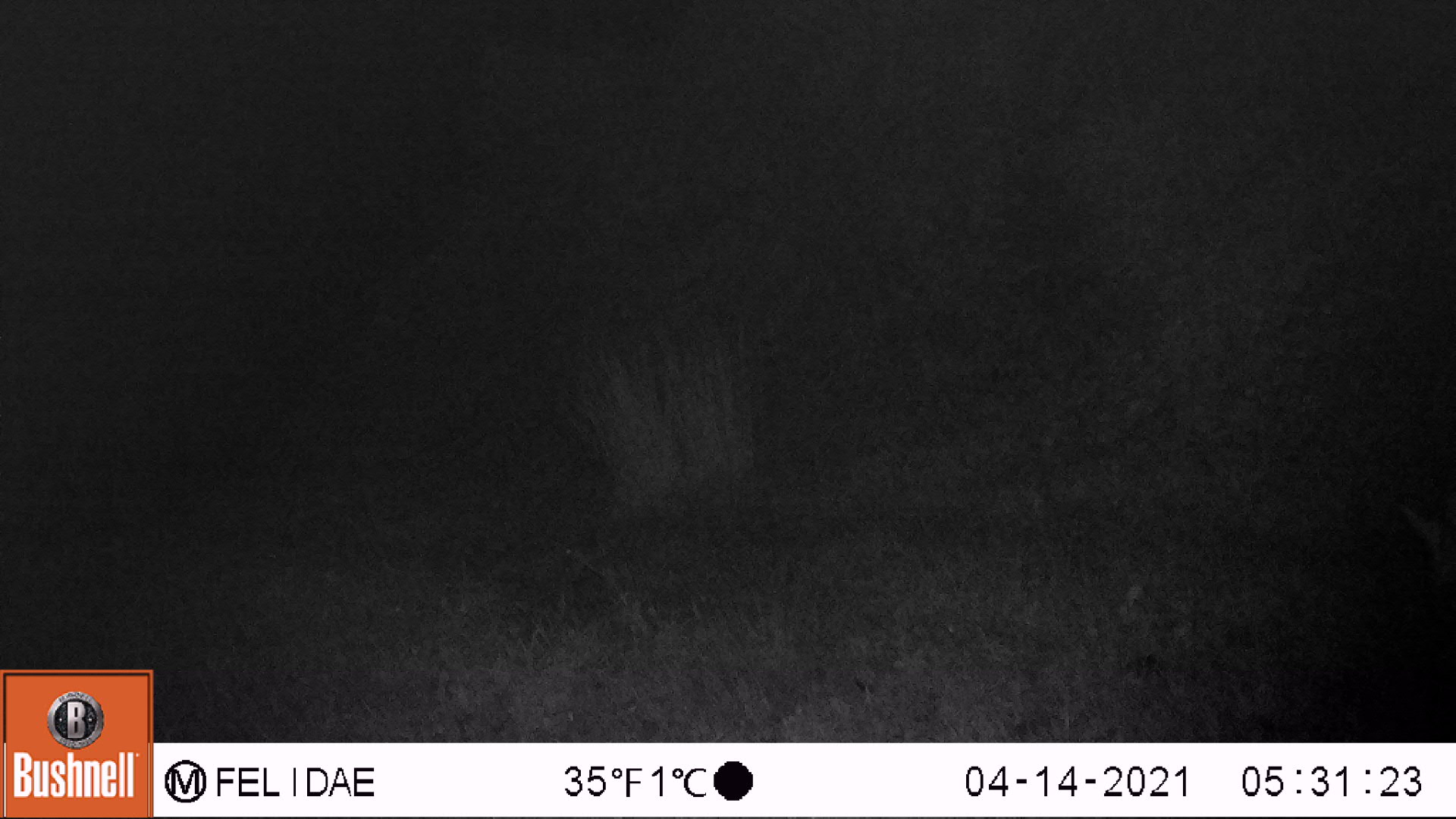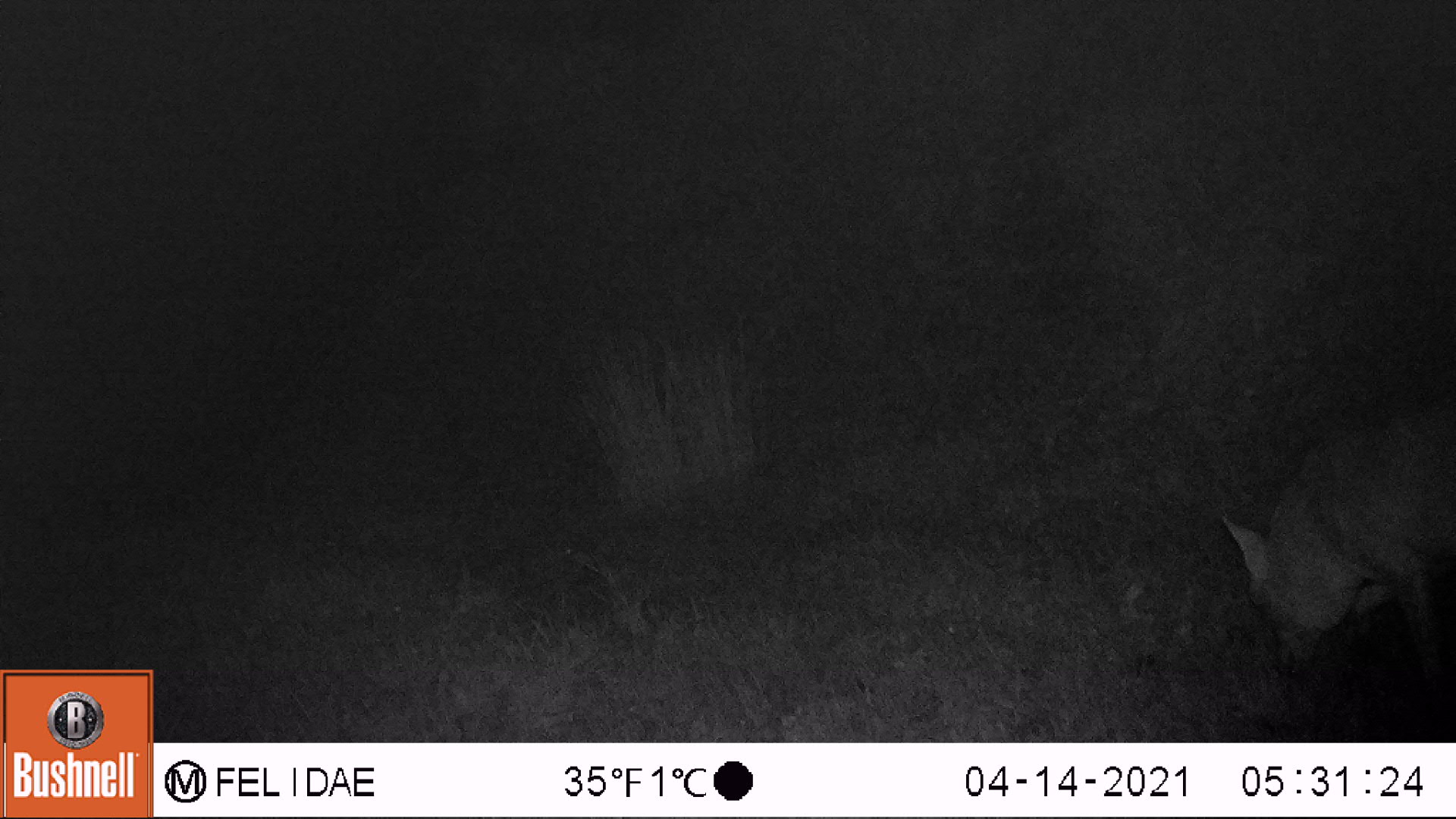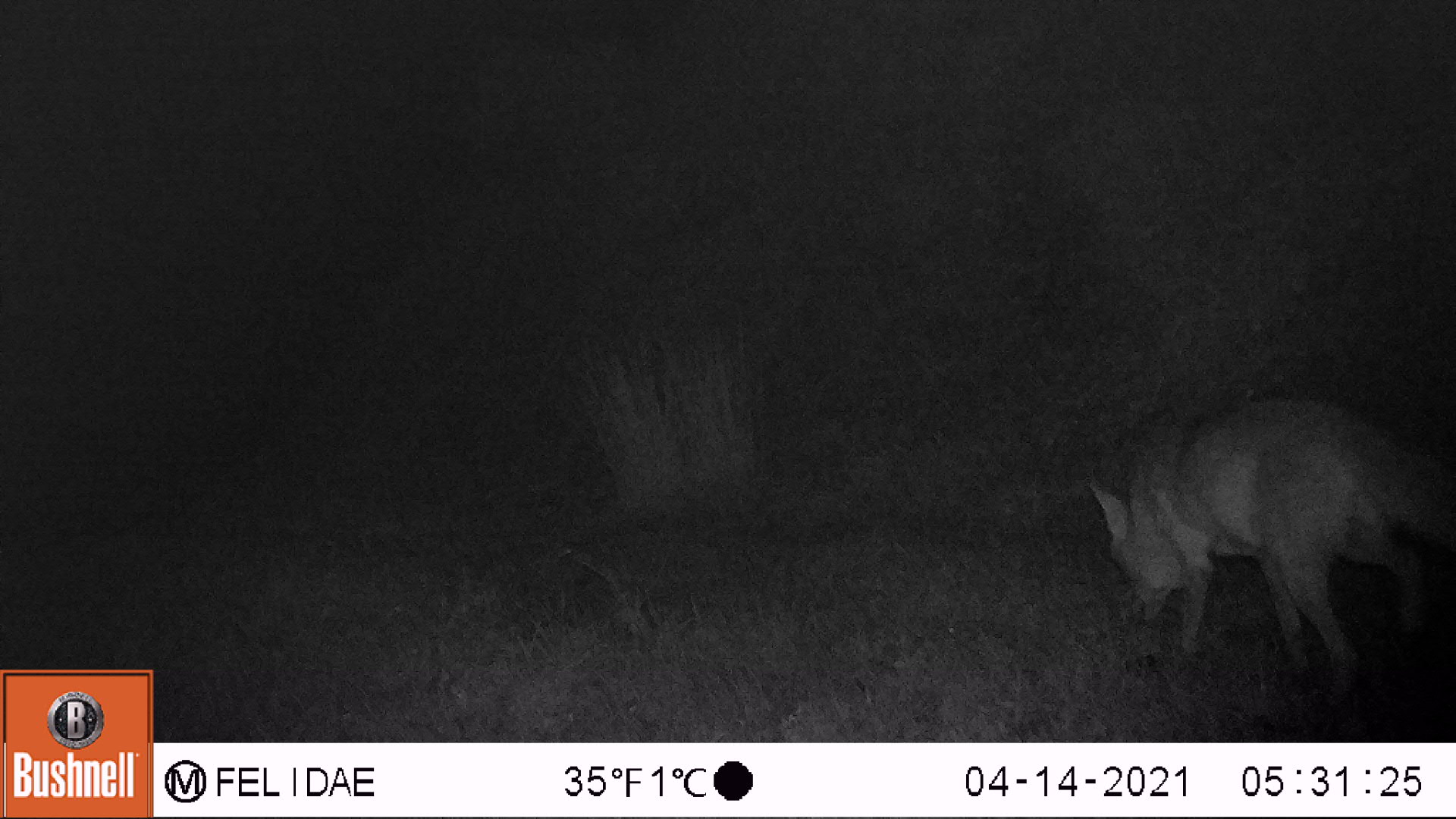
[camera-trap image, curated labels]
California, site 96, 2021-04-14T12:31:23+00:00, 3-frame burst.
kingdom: Animalia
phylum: Chordata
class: Mammalia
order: Carnivora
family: Mephitidae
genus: Mephitis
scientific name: Mephitis mephitis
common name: striped skunk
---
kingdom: Animalia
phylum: Chordata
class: Mammalia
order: Carnivora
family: Canidae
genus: Canis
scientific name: Canis latrans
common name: coyote